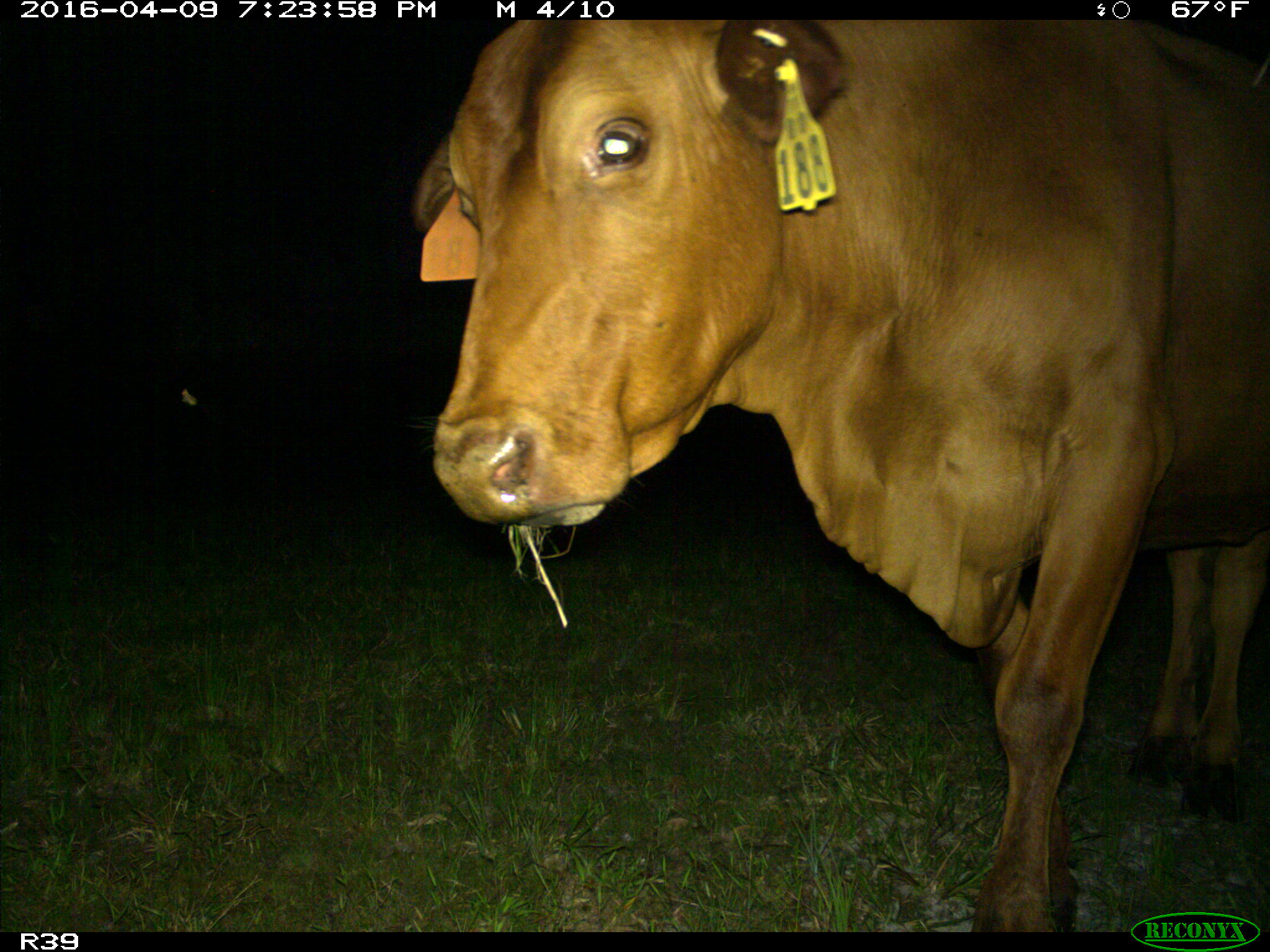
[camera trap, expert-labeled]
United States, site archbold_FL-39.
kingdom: Animalia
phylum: Chordata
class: Mammalia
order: Artiodactyla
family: Bovidae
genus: Bos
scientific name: Bos taurus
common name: domestic cow